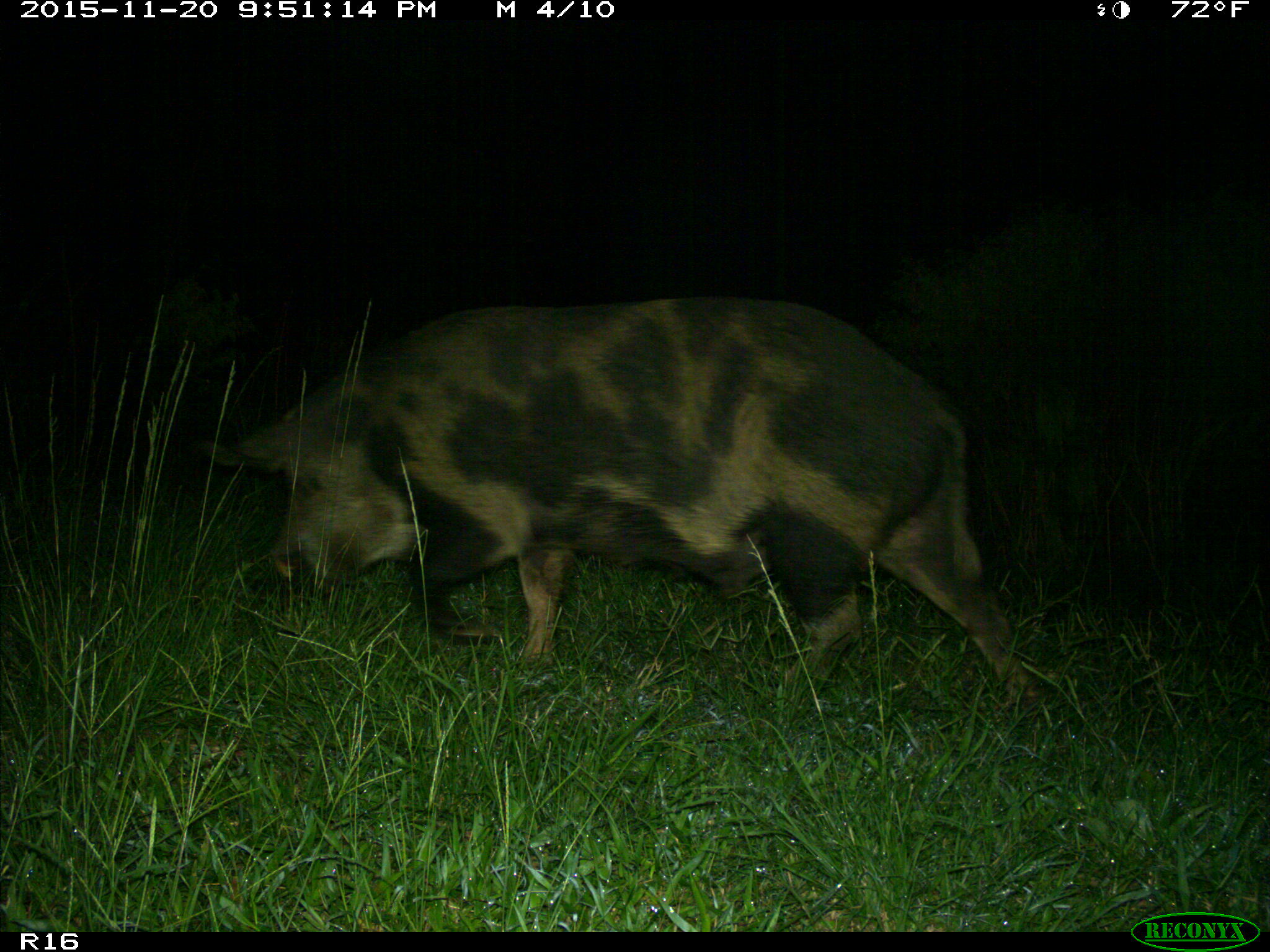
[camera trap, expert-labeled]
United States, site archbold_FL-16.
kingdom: Animalia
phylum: Chordata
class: Mammalia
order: Artiodactyla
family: Suidae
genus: Sus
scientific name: Sus scrofa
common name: wild boar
Sus scrofa (wild boar).